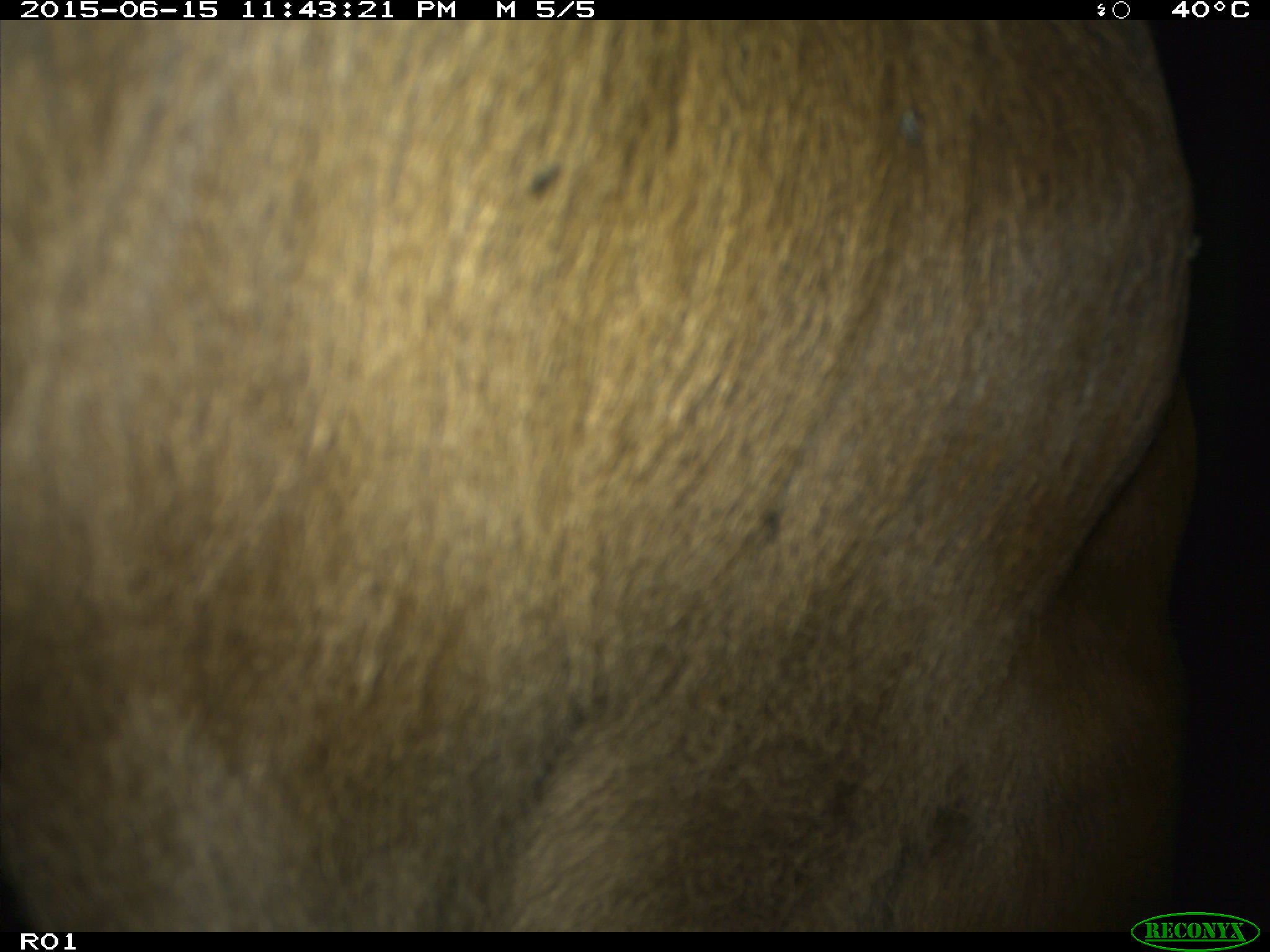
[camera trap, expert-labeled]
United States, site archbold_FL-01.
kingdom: Animalia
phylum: Chordata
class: Mammalia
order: Artiodactyla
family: Bovidae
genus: Bos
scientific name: Bos taurus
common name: domestic cow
Bos taurus (domestic cow).